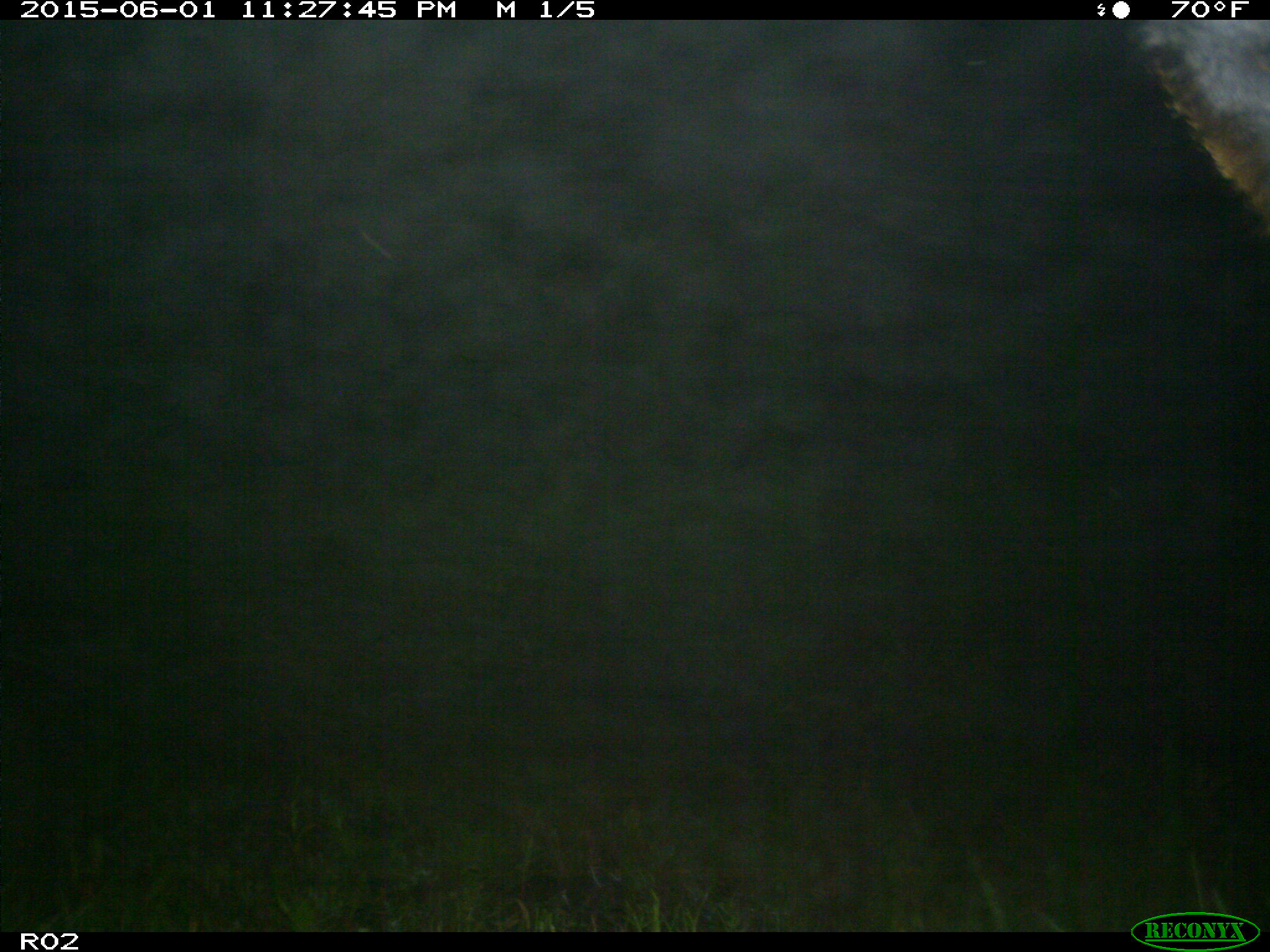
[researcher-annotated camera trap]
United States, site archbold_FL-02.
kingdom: Animalia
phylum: Chordata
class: Mammalia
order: Artiodactyla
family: Bovidae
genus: Bos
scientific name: Bos taurus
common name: domestic cow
Bos taurus (domestic cow).